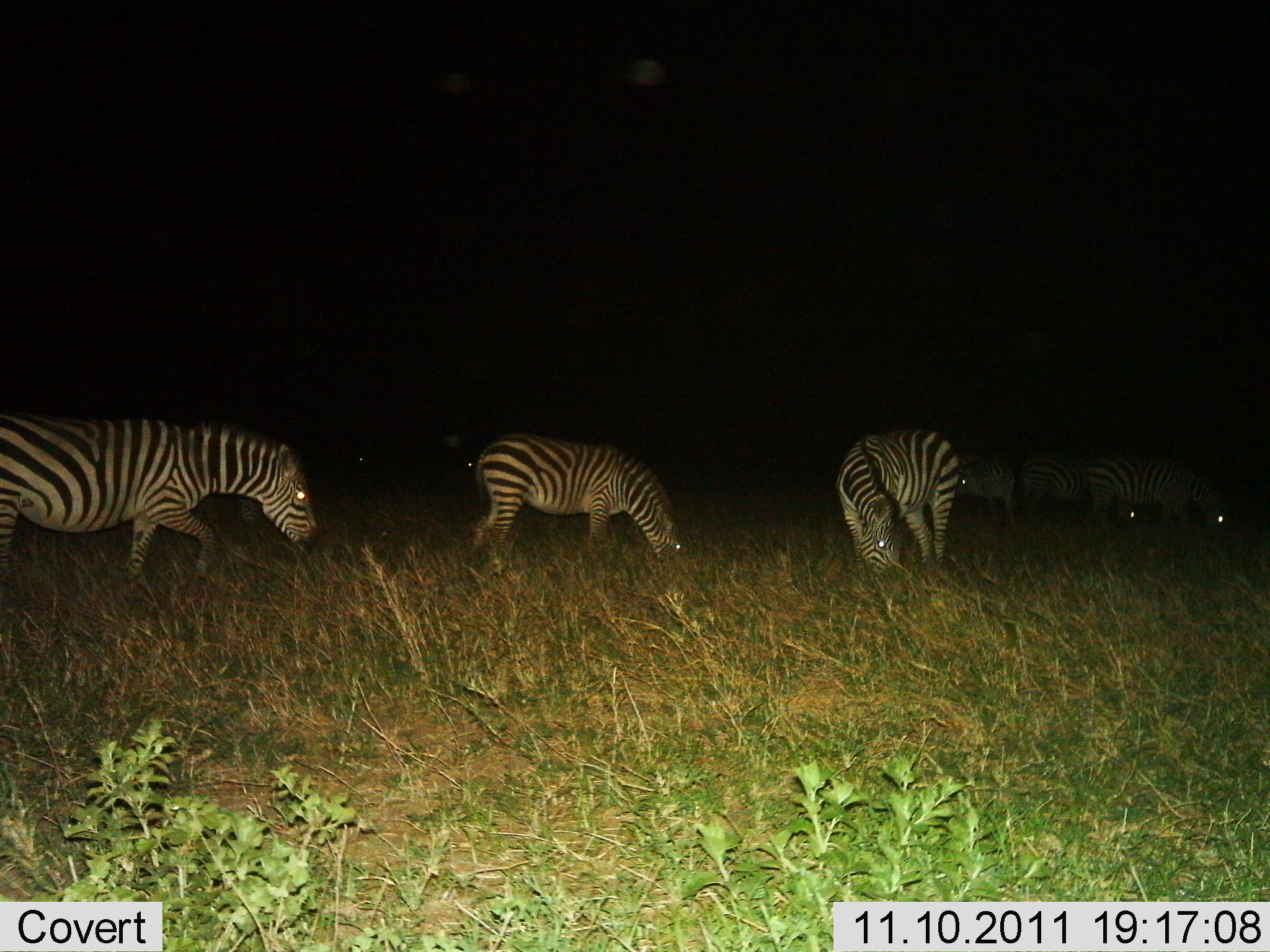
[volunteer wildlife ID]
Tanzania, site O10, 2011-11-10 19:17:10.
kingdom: Animalia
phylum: Chordata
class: Mammalia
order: Perissodactyla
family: Equidae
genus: Equus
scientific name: Equus quagga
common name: plains zebra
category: zebra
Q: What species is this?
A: Zebra (plains zebra) (Equus quagga).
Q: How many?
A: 6.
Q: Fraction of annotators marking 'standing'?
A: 29%.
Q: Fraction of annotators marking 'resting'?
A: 0%.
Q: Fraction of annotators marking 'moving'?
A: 21%.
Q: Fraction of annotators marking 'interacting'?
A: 0%.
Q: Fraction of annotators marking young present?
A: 0%.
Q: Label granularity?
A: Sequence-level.